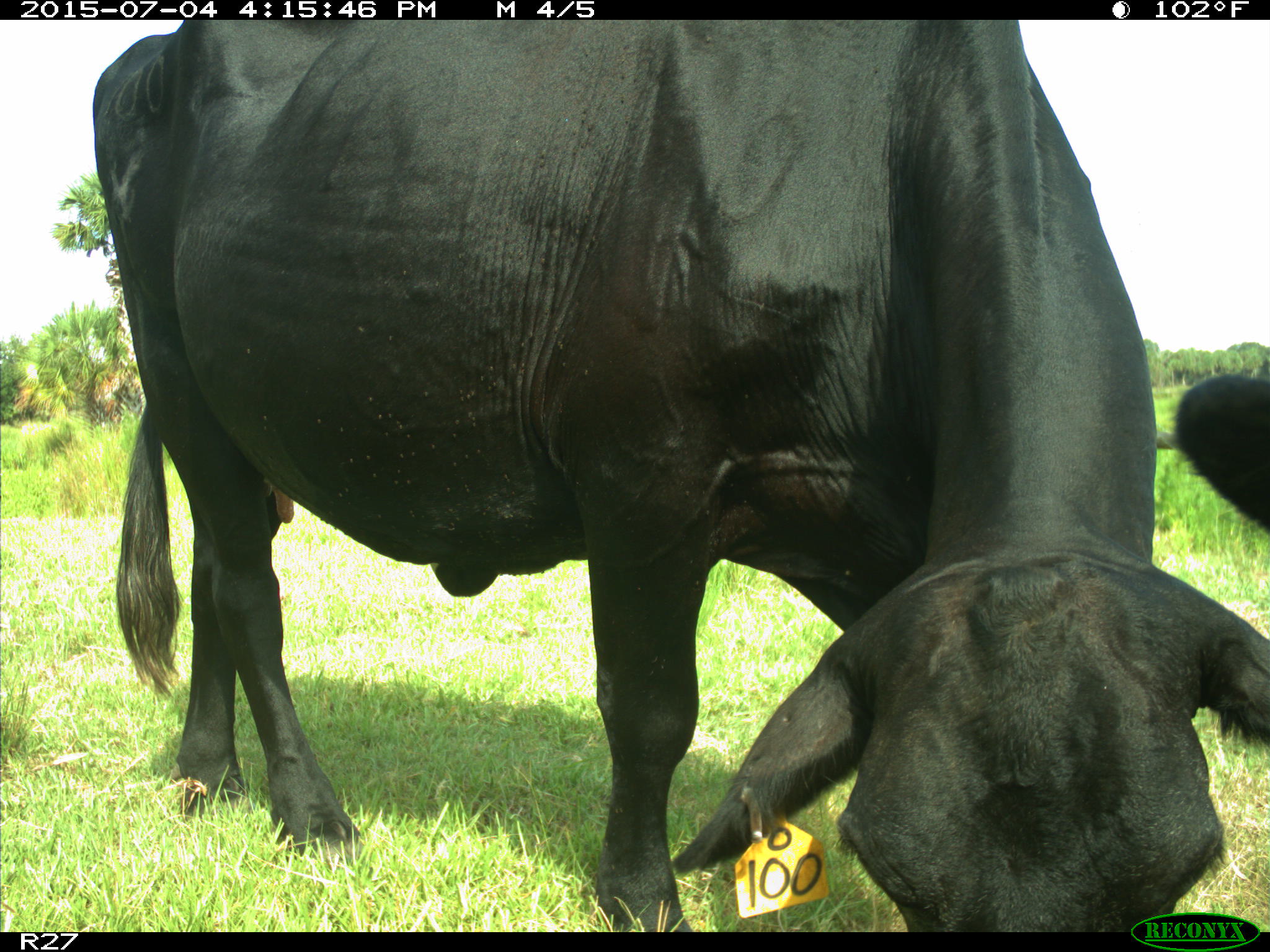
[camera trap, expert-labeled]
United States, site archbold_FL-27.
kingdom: Animalia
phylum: Chordata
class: Mammalia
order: Artiodactyla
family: Bovidae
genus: Bos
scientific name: Bos taurus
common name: domestic cow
Bos taurus (domestic cow).